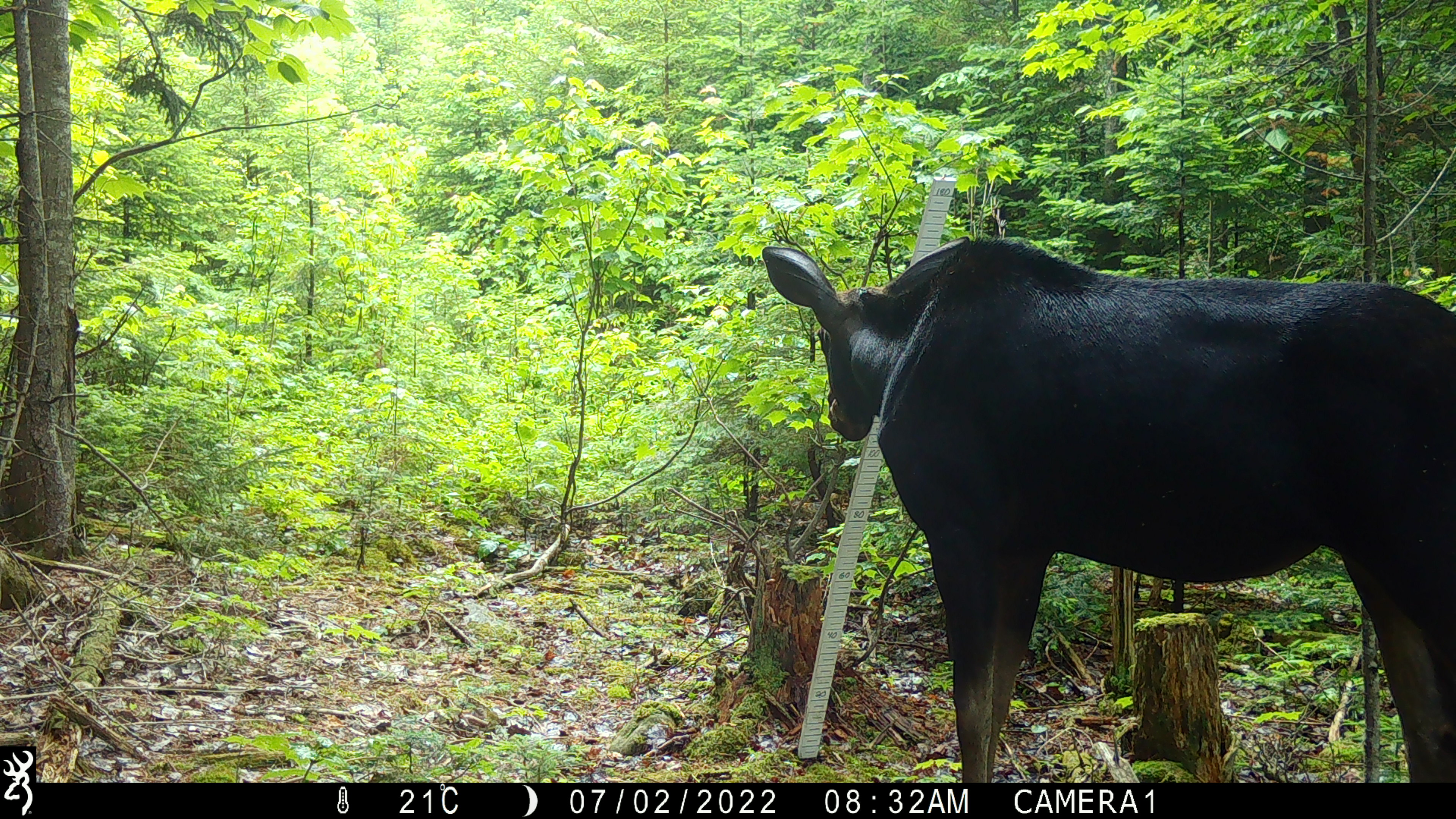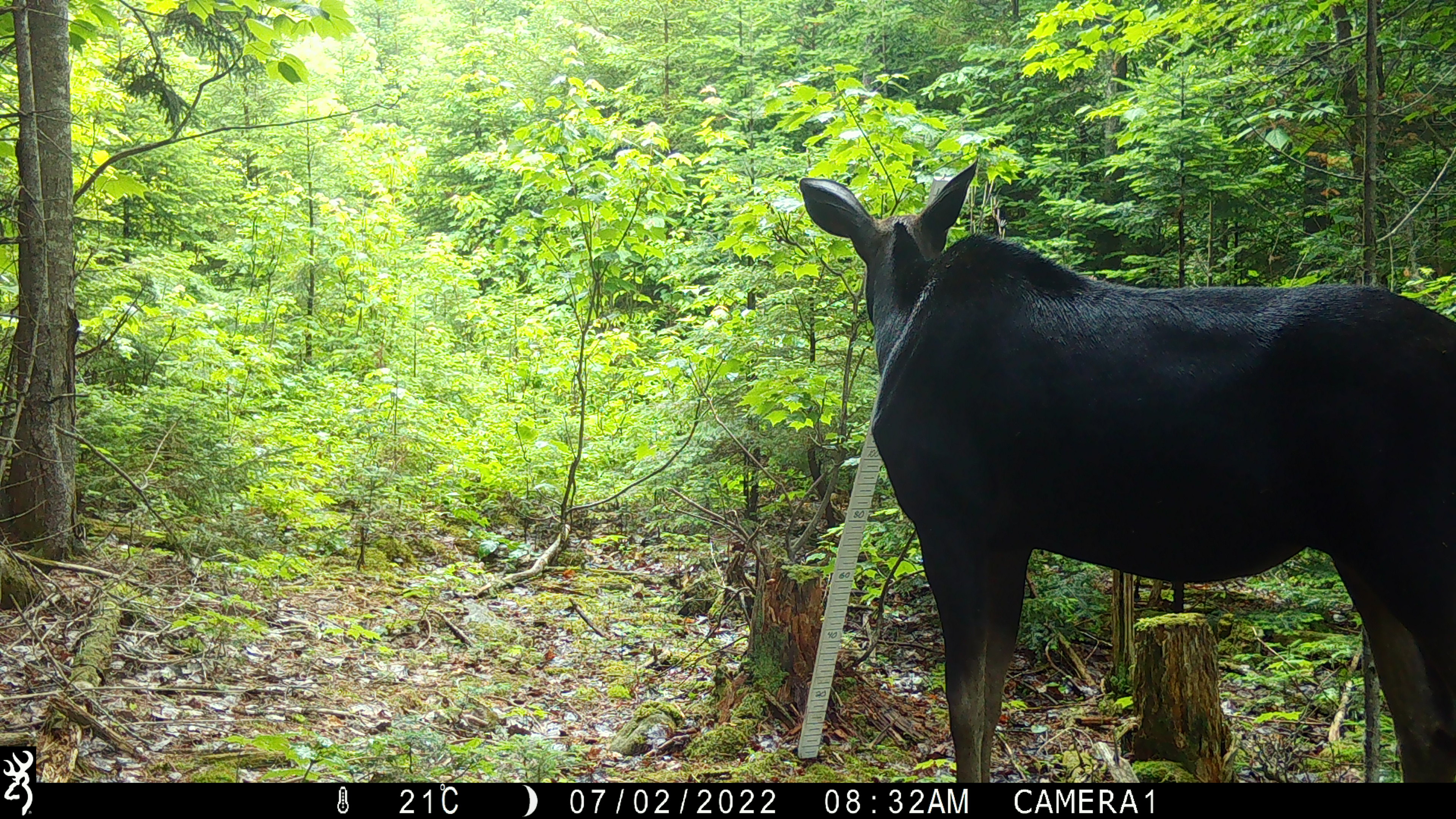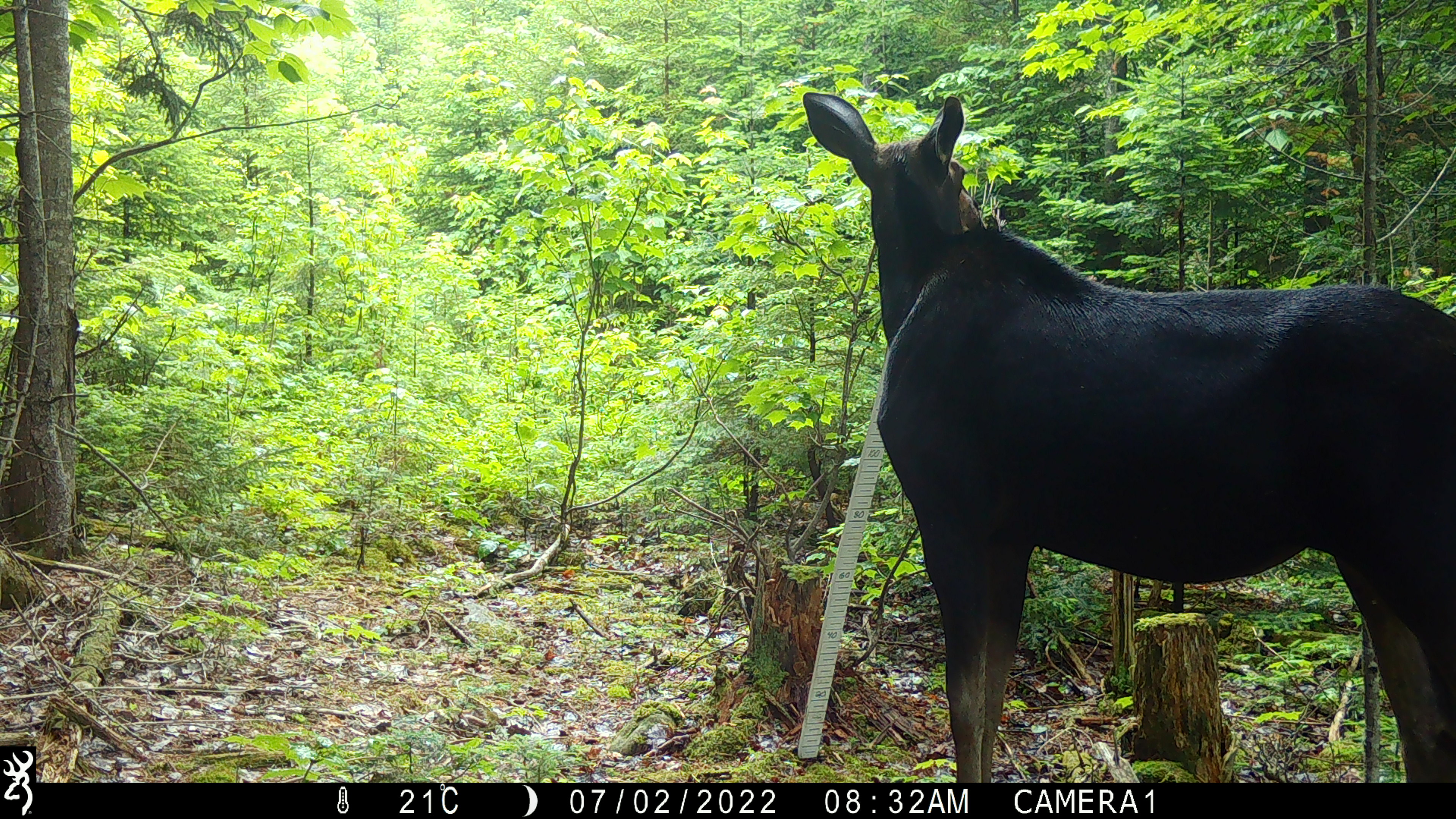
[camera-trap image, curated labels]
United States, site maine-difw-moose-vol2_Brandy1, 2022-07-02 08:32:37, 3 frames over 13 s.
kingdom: Animalia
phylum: Chordata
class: Mammalia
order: Artiodactyla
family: Cervidae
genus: Alces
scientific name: Alces alces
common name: moose